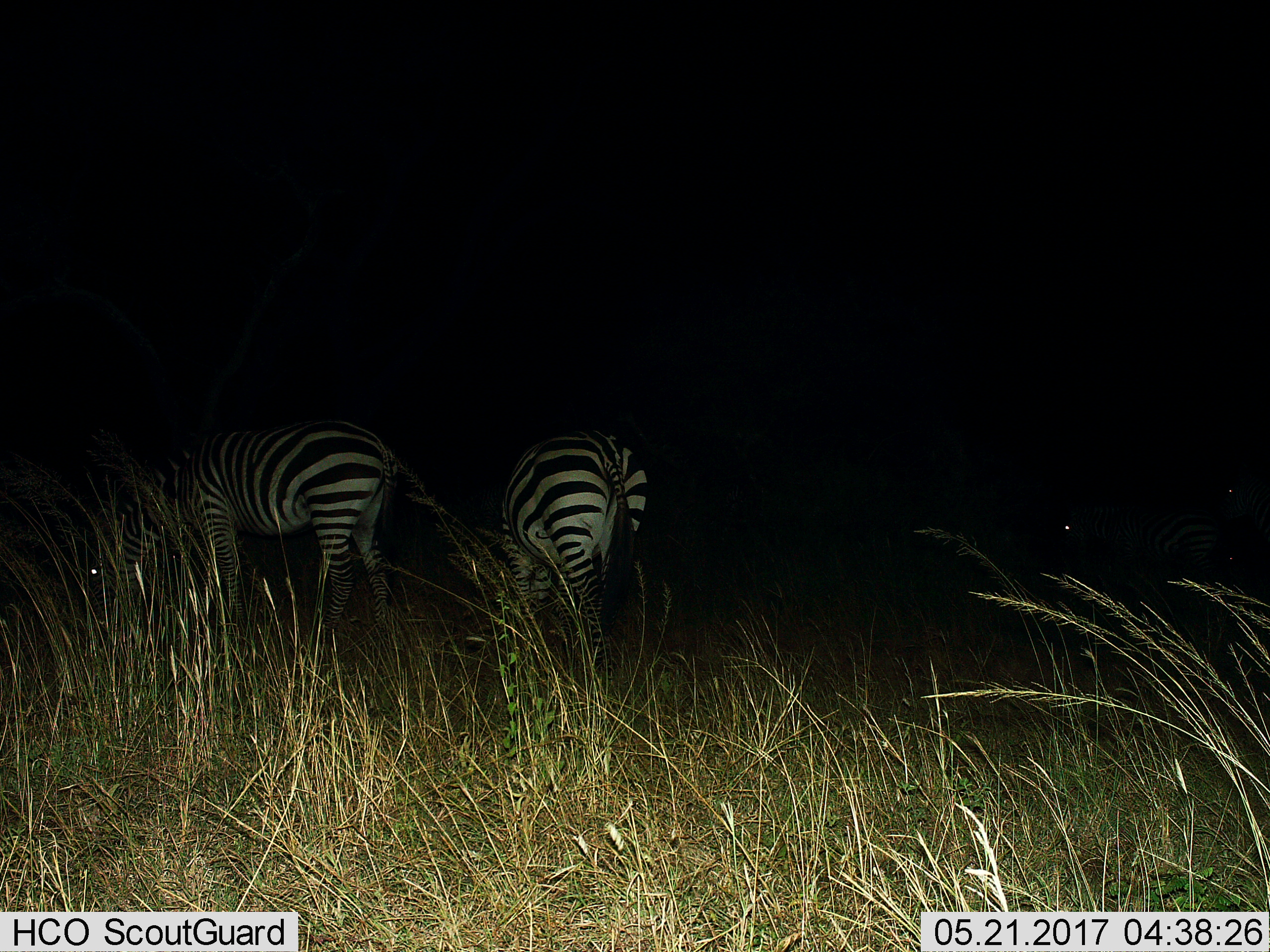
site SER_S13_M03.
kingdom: Animalia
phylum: Chordata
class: Mammalia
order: Perissodactyla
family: Equidae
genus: Equus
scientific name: Equus quagga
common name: plains zebra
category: zebraplains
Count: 2.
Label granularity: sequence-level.